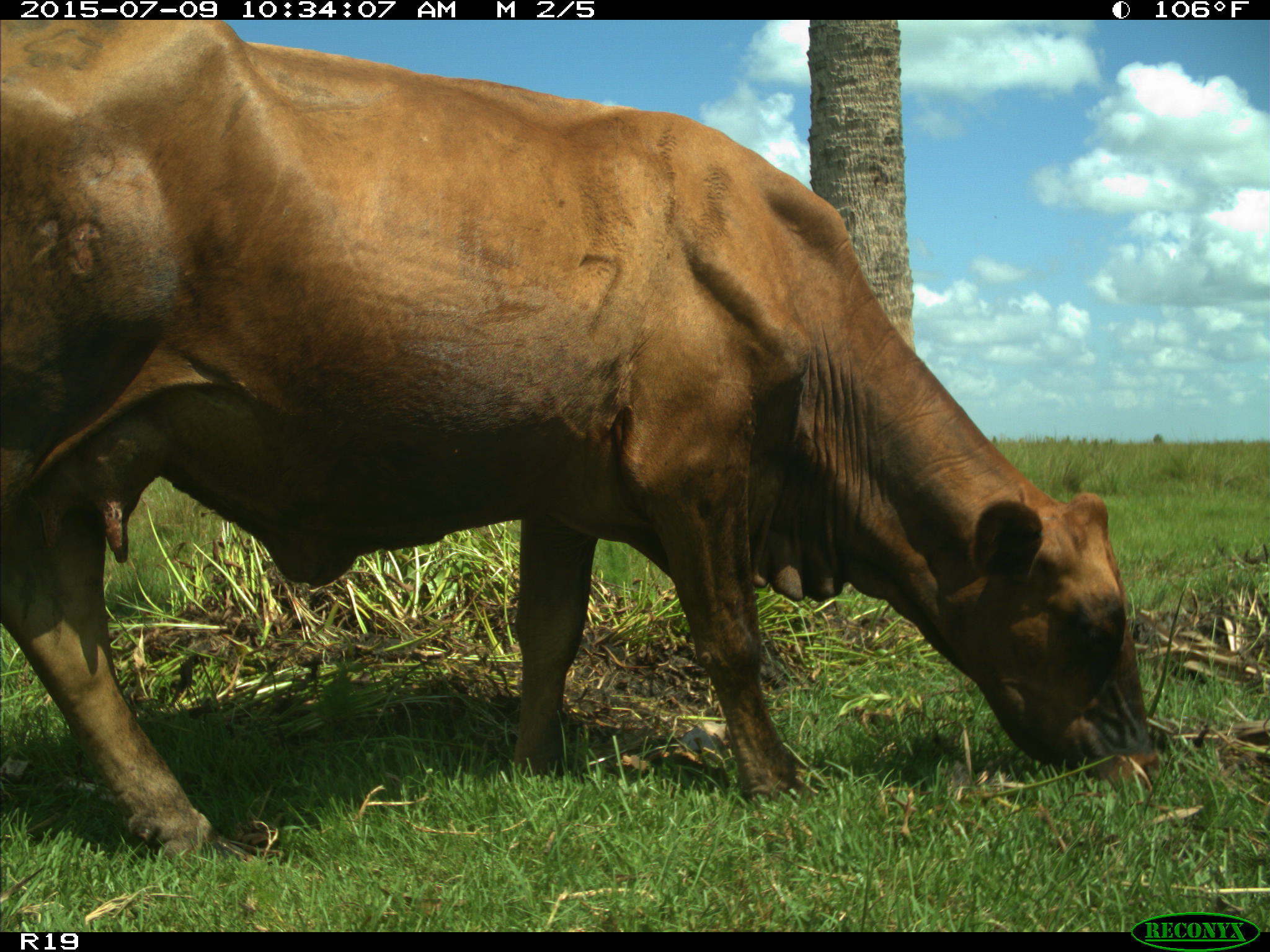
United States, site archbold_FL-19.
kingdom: Animalia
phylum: Chordata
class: Mammalia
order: Artiodactyla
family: Bovidae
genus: Bos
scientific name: Bos taurus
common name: domestic cow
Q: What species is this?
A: Bos taurus (domestic cow).